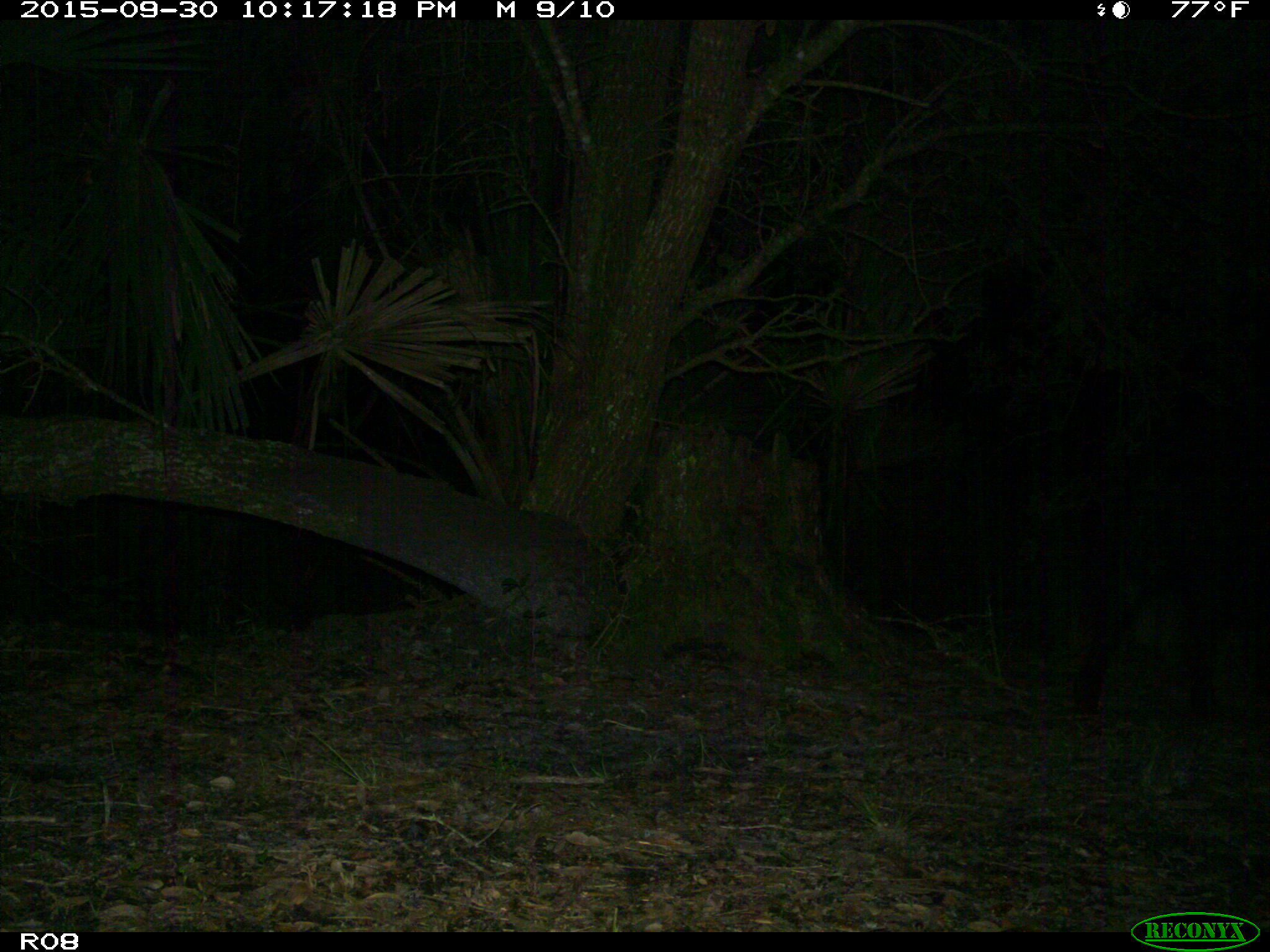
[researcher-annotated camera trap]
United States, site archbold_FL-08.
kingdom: Animalia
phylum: Chordata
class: Mammalia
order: Artiodactyla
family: Suidae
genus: Sus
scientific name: Sus scrofa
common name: wild boar